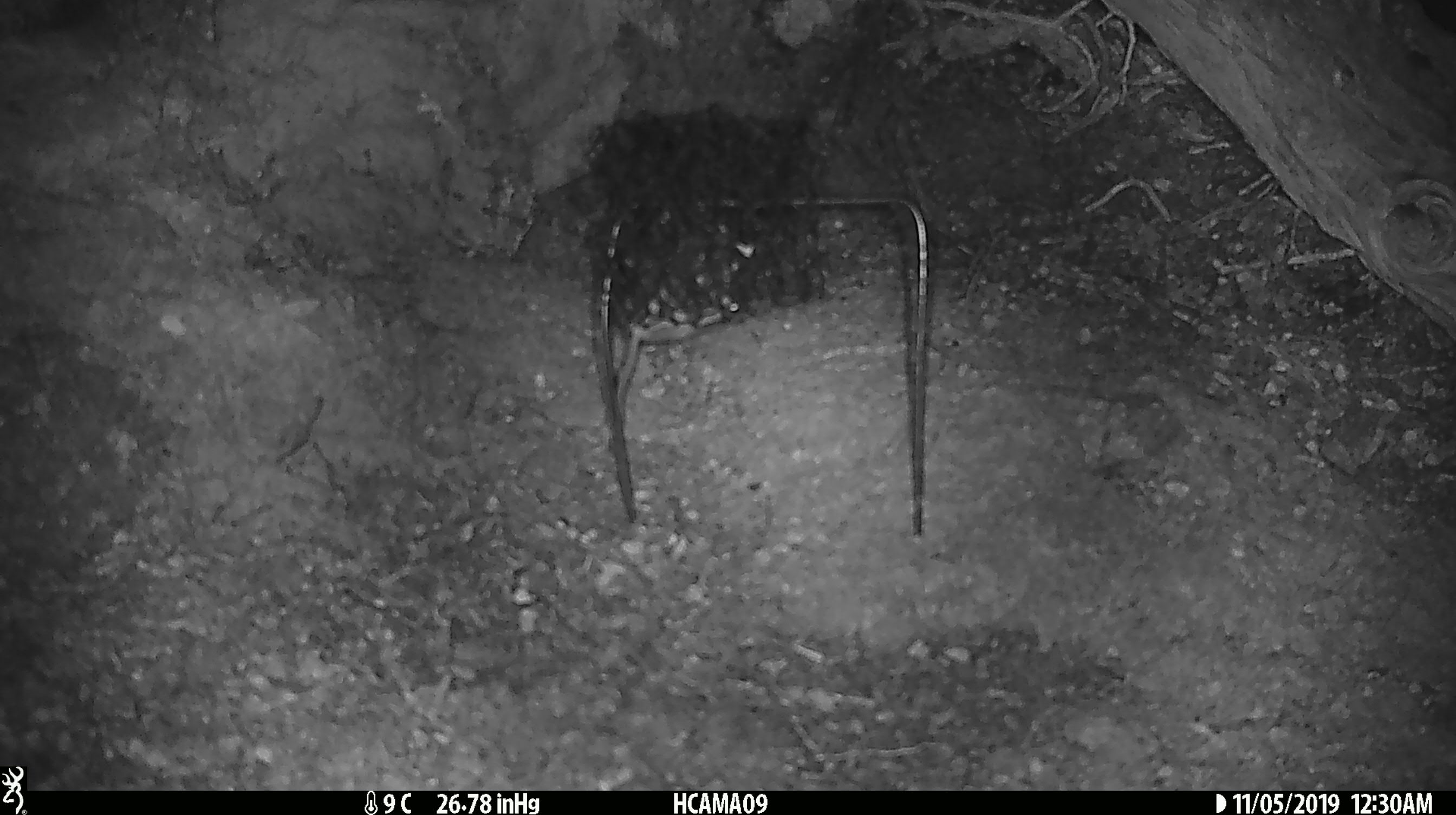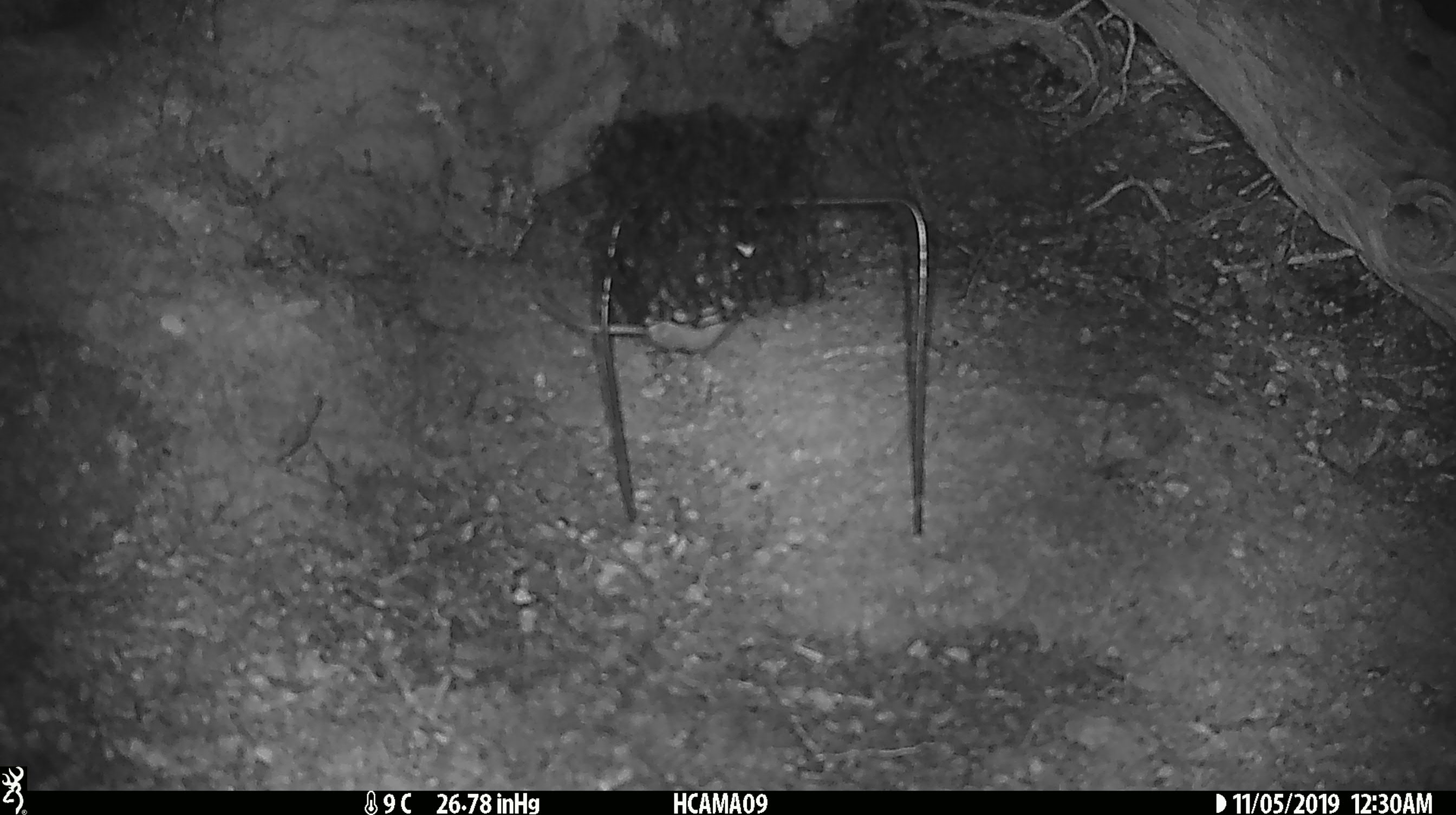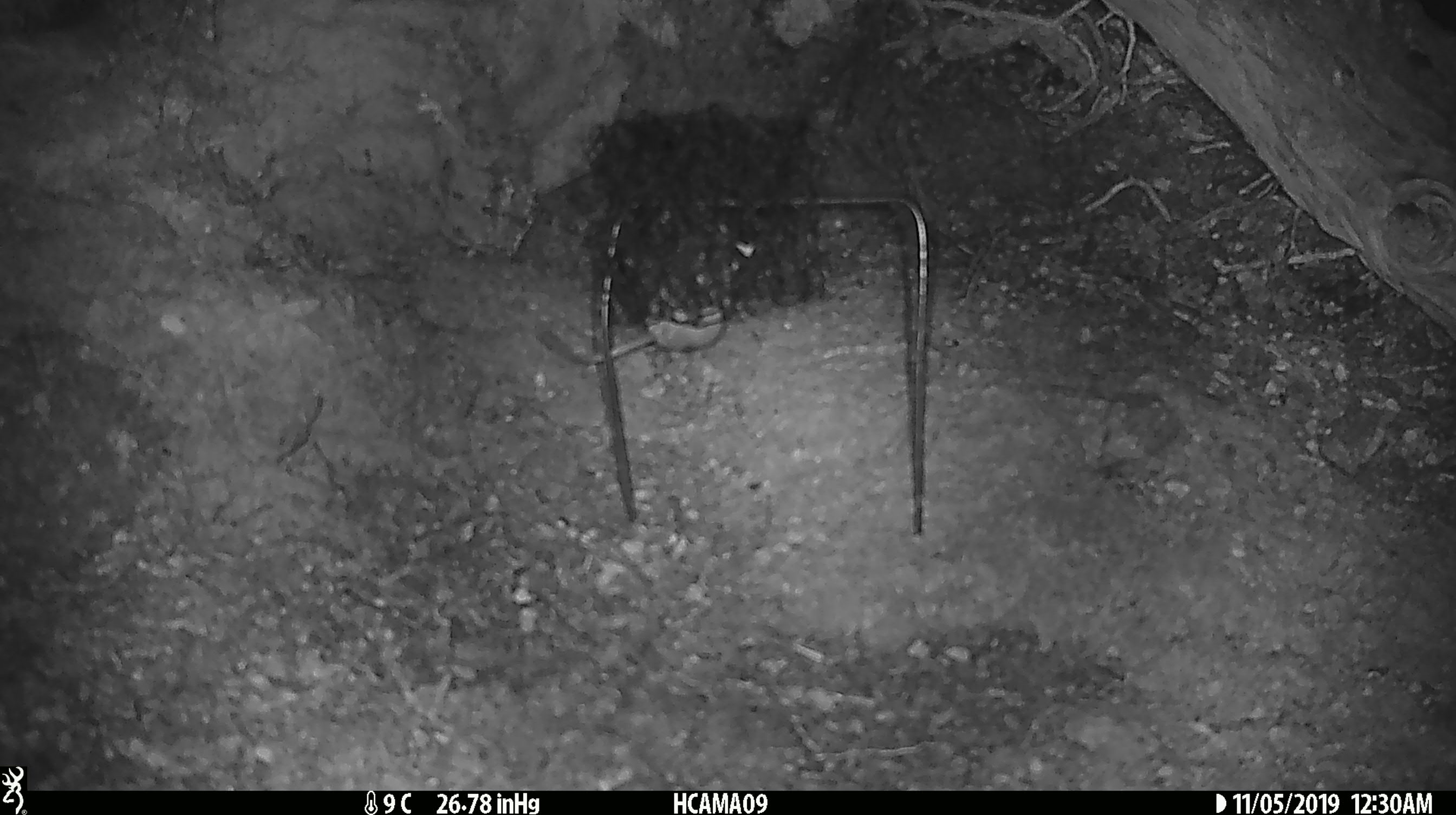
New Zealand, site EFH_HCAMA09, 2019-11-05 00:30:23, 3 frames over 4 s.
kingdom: Animalia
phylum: Chordata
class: Mammalia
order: Rodentia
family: Muridae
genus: Mus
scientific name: Mus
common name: mouse